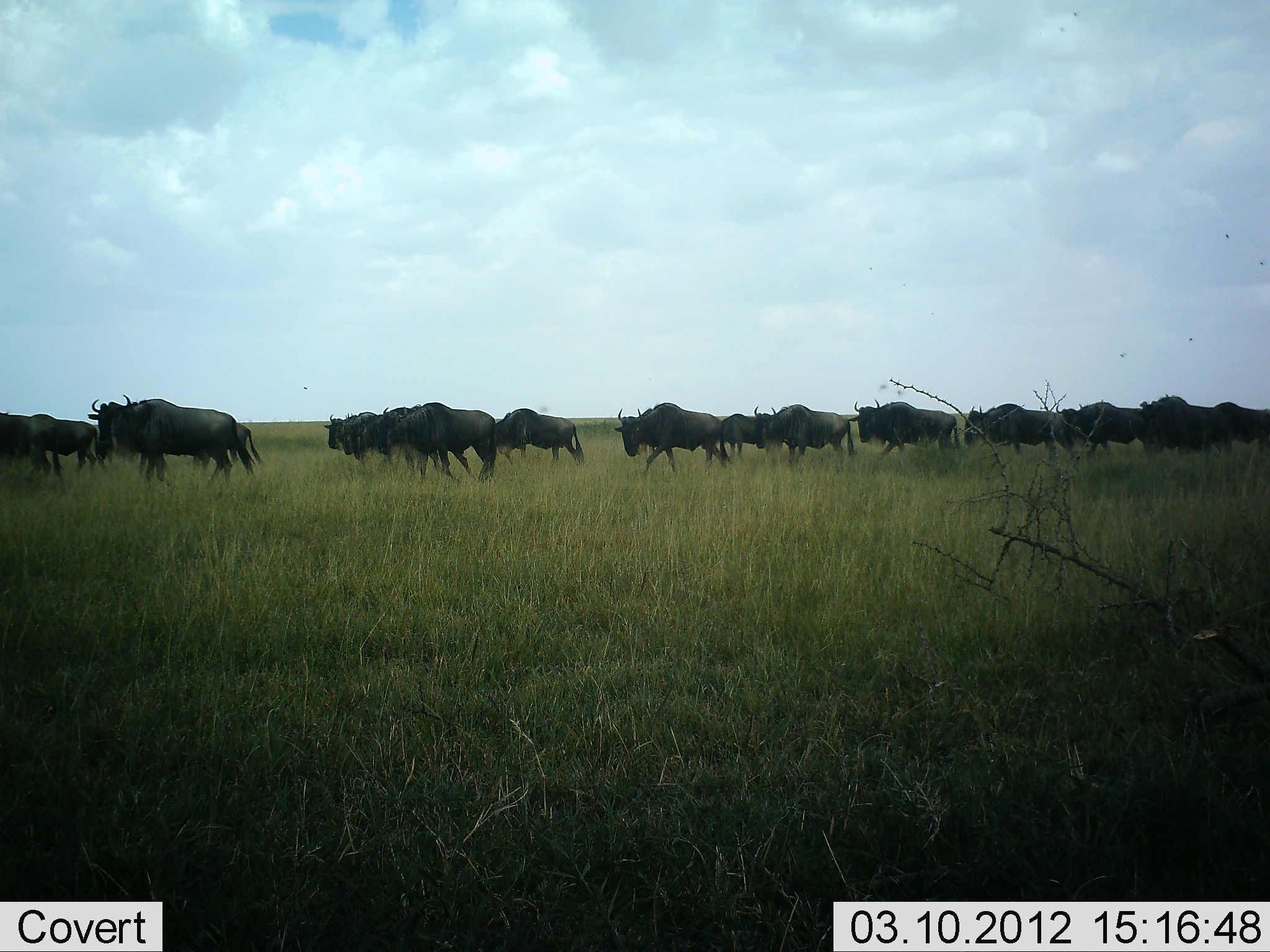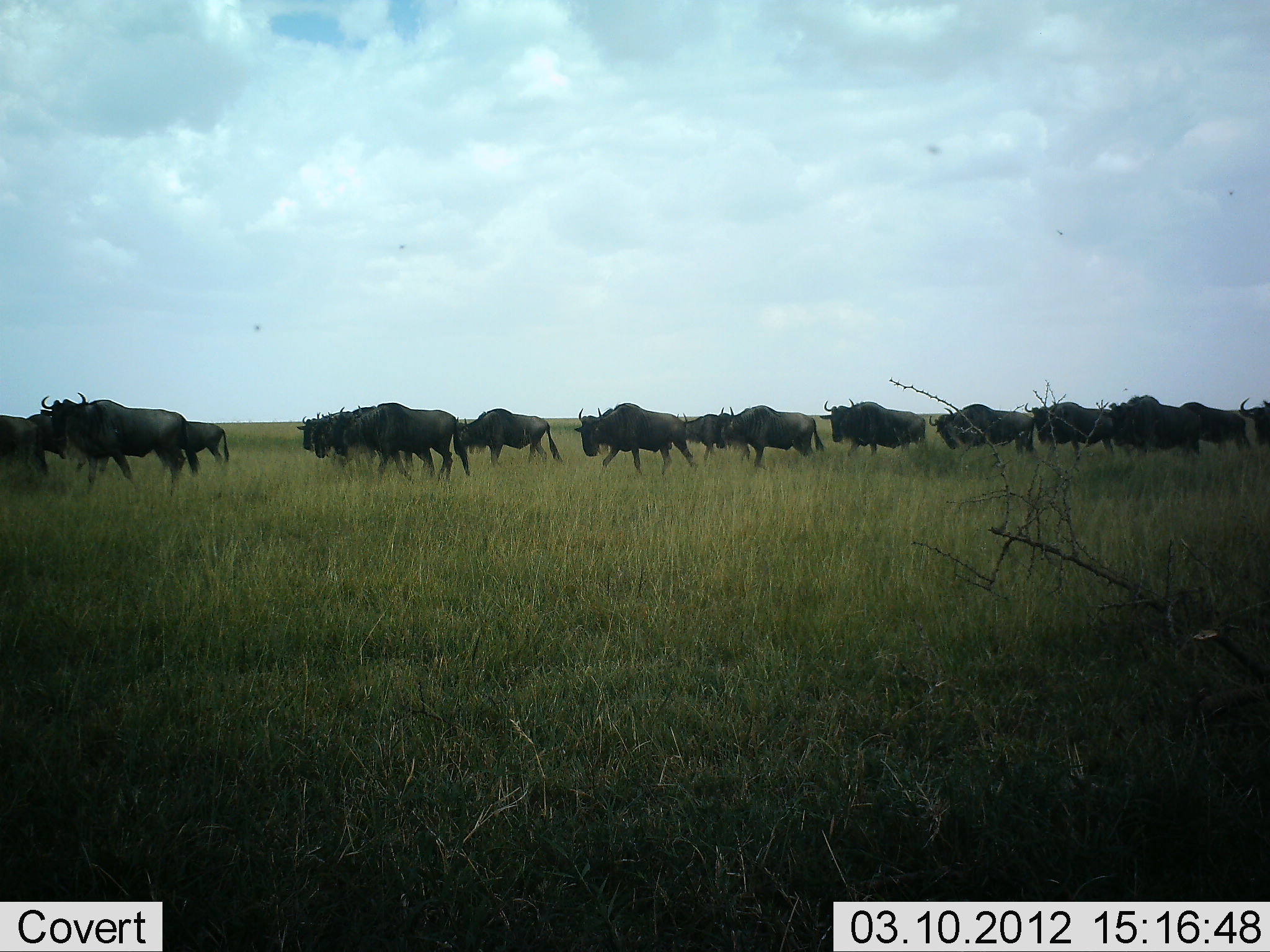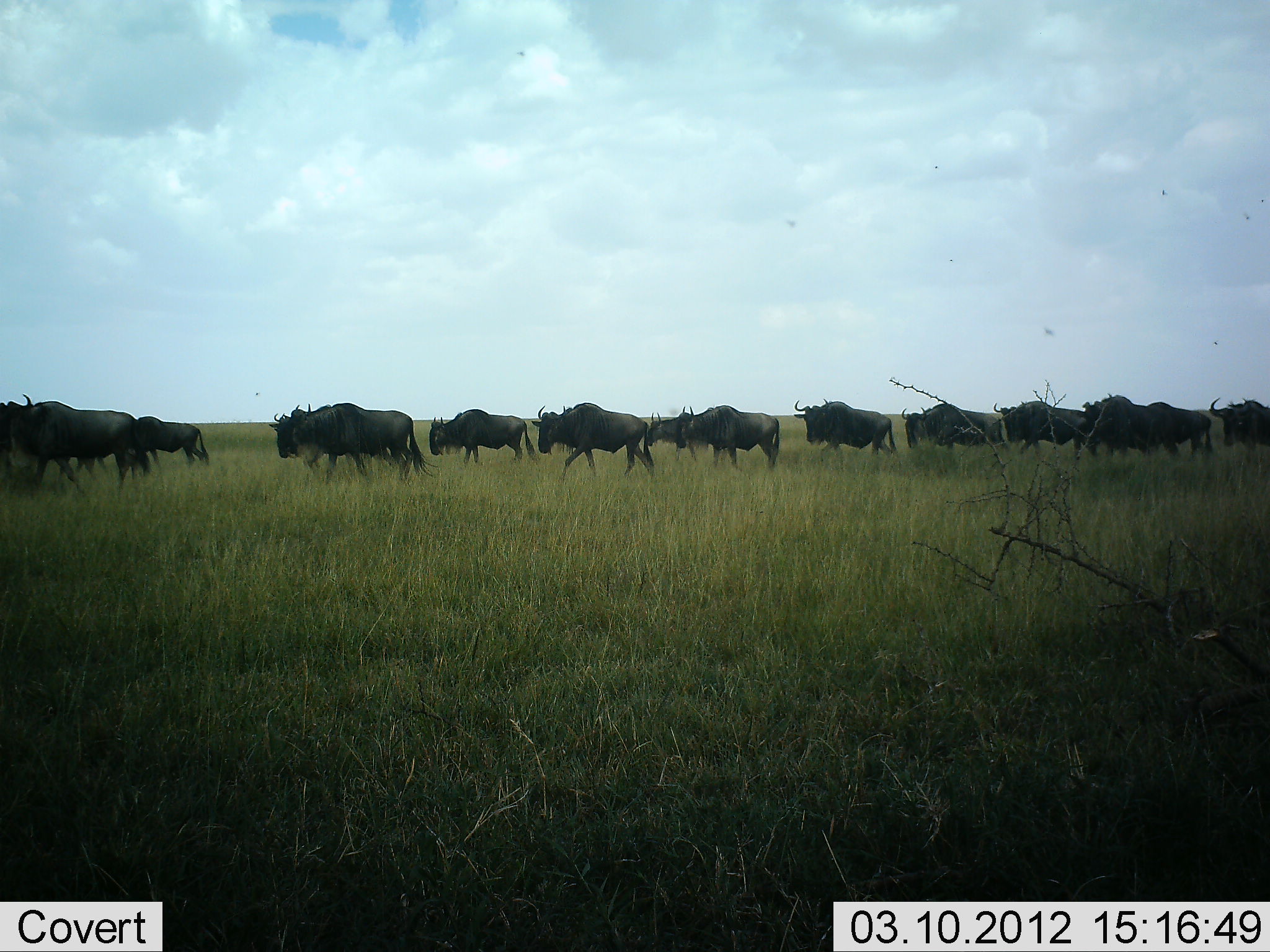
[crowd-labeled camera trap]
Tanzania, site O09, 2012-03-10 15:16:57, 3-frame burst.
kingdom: Animalia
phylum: Chordata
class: Mammalia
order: Artiodactyla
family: Bovidae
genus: Connochaetes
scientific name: Connochaetes taurinus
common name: blue wildebeest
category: wildebeest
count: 11-50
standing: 0%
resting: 0%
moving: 100%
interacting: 0%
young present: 7%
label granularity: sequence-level